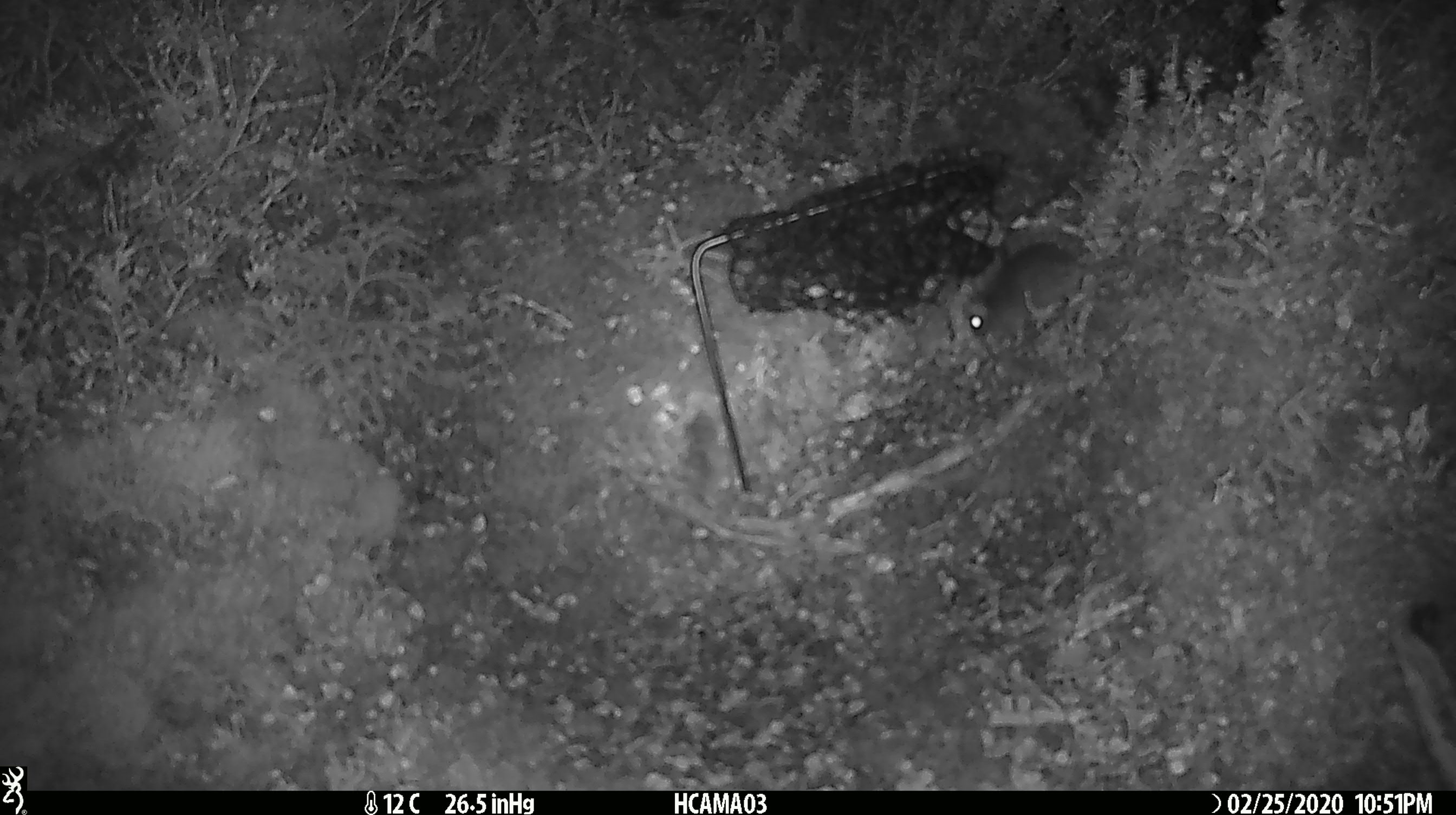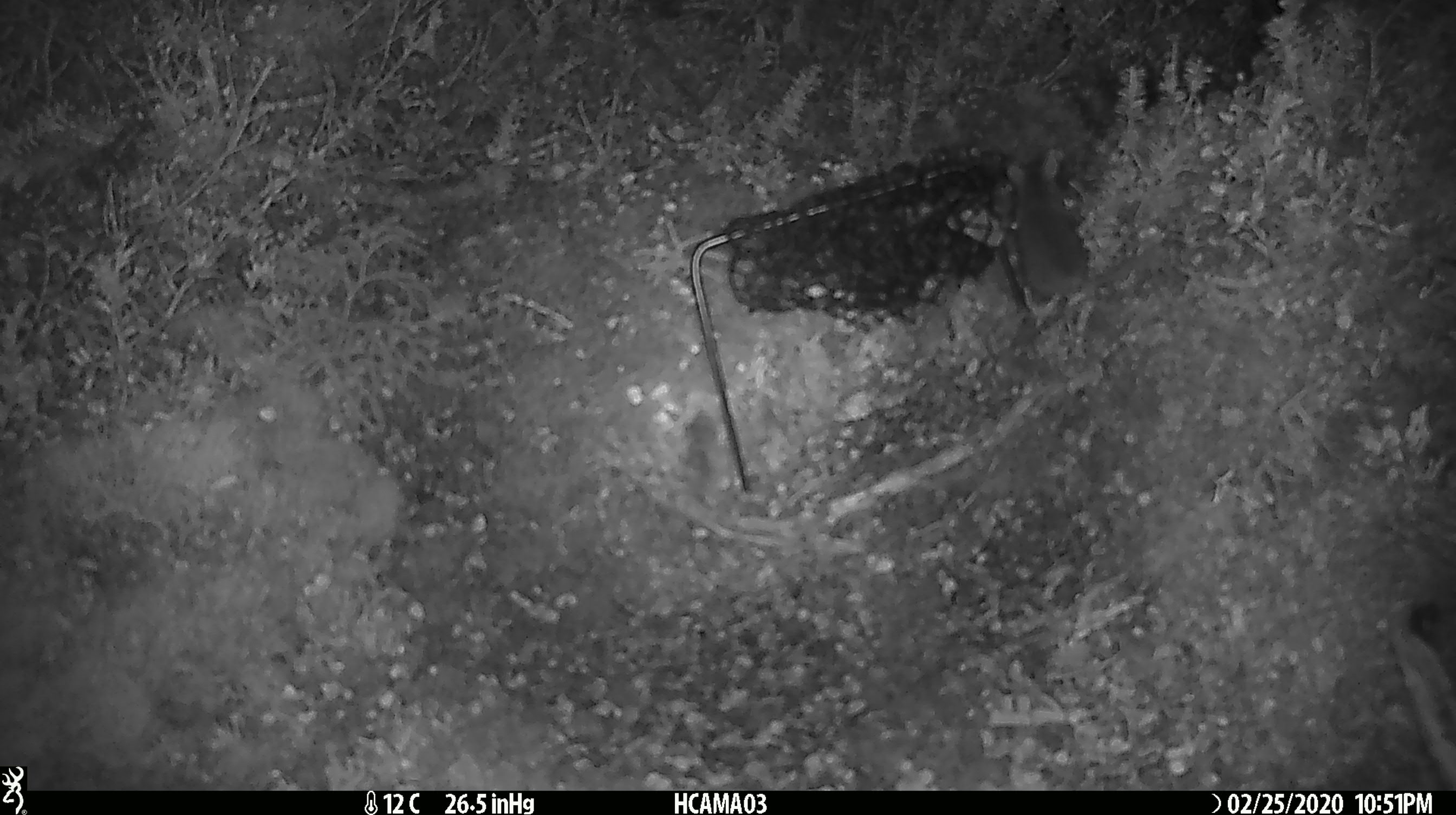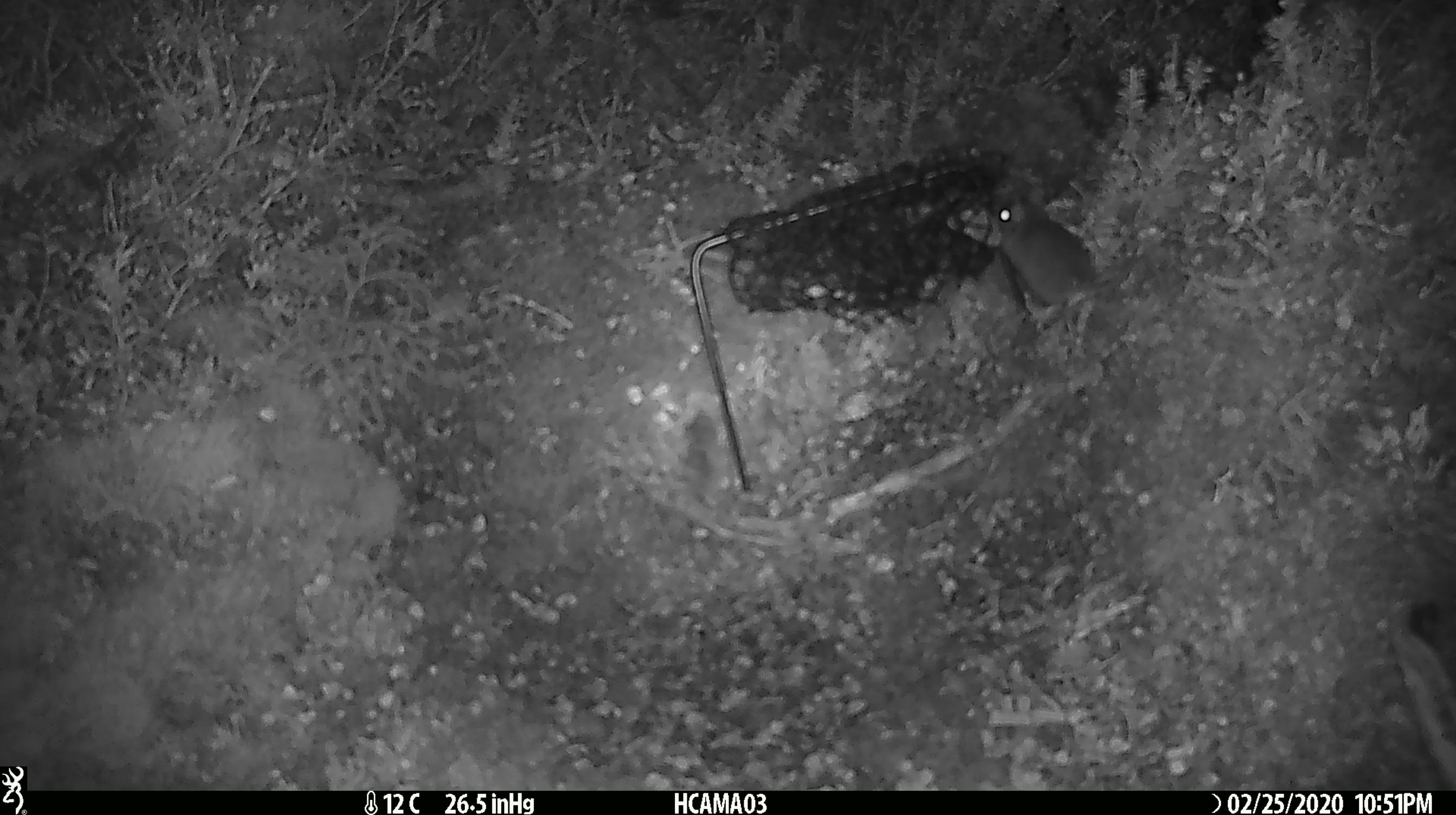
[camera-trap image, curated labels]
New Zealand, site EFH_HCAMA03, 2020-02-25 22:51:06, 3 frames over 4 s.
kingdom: Animalia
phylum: Chordata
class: Mammalia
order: Rodentia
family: Muridae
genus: Mus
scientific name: Mus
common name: mouse